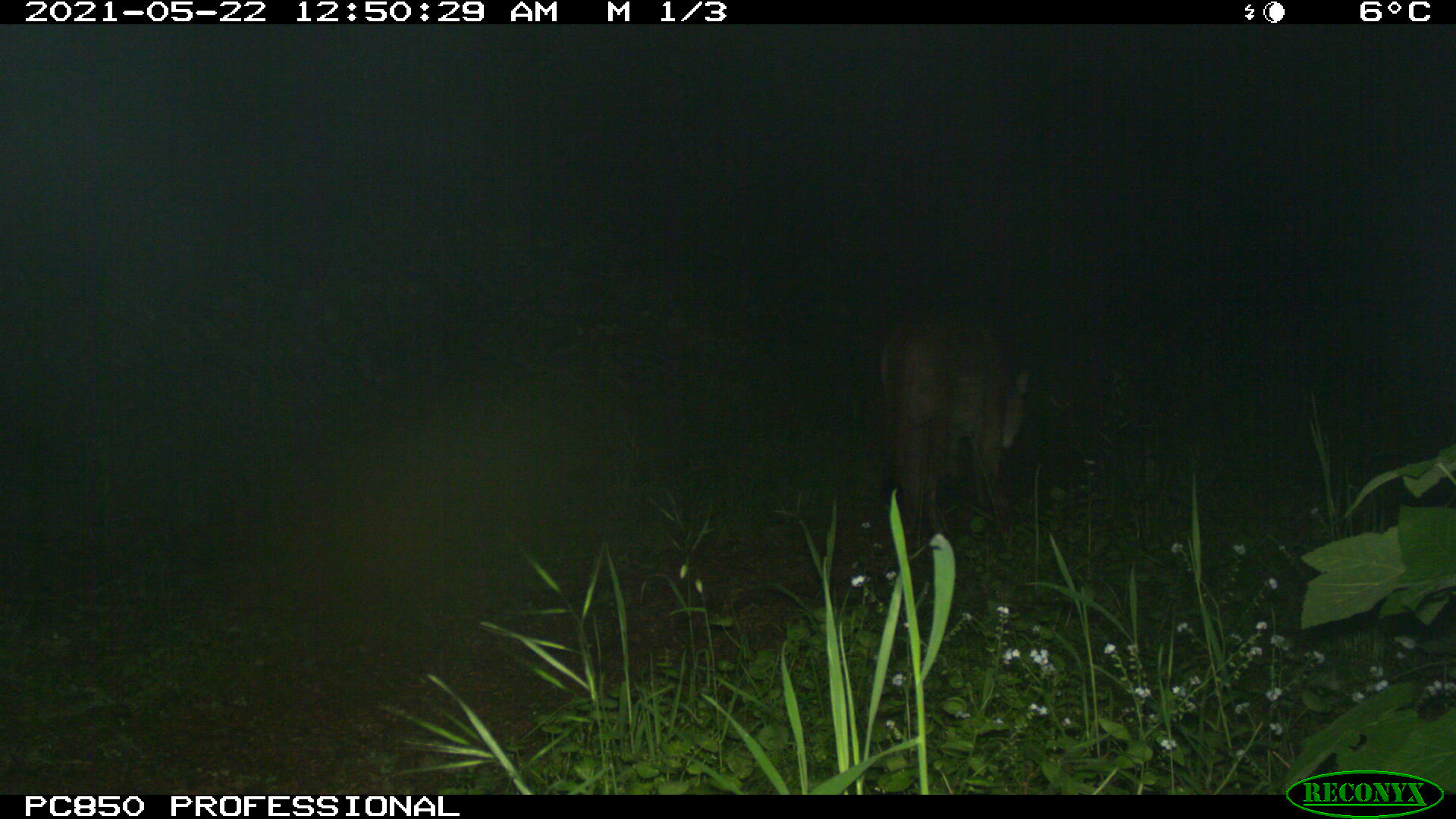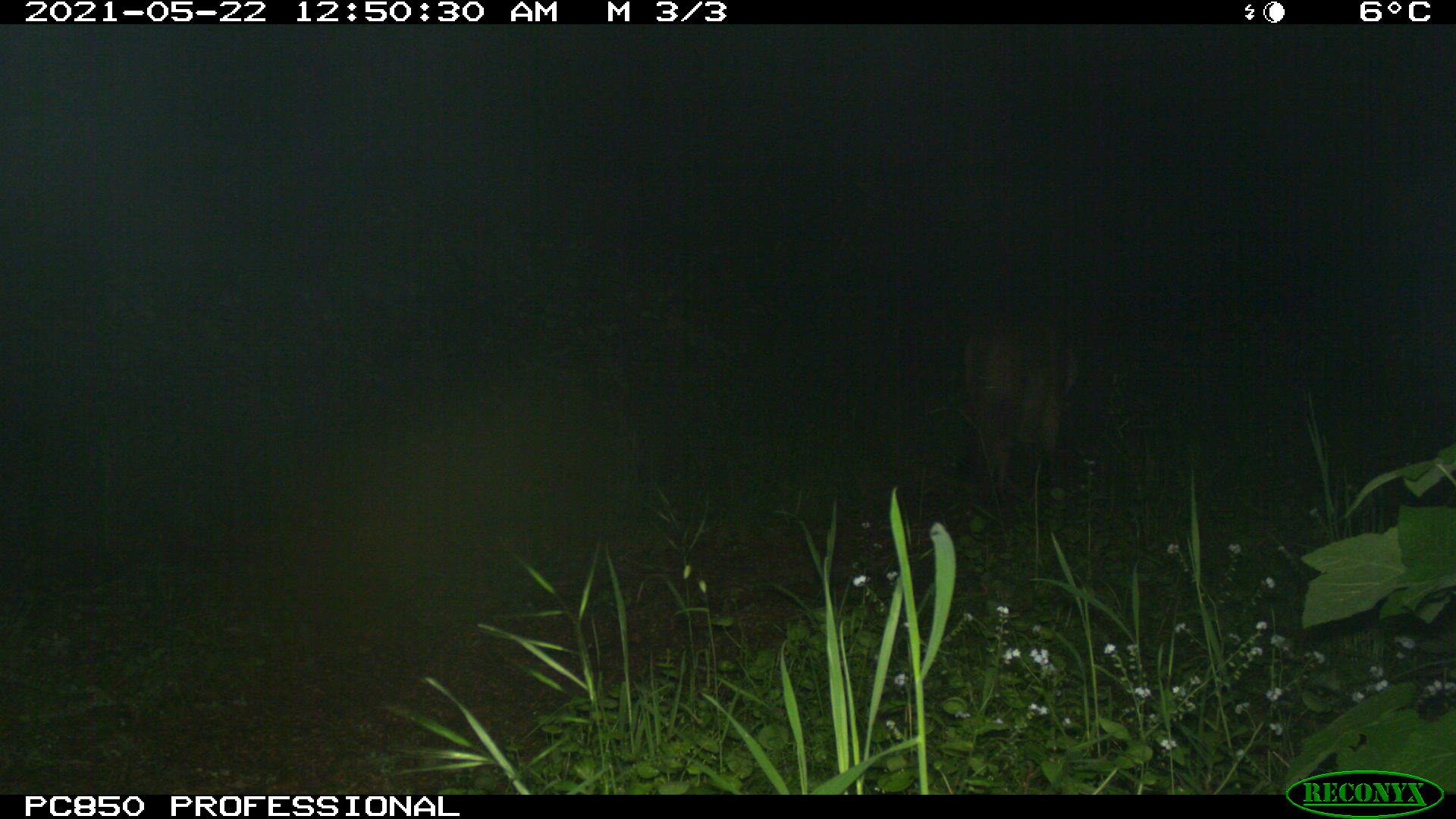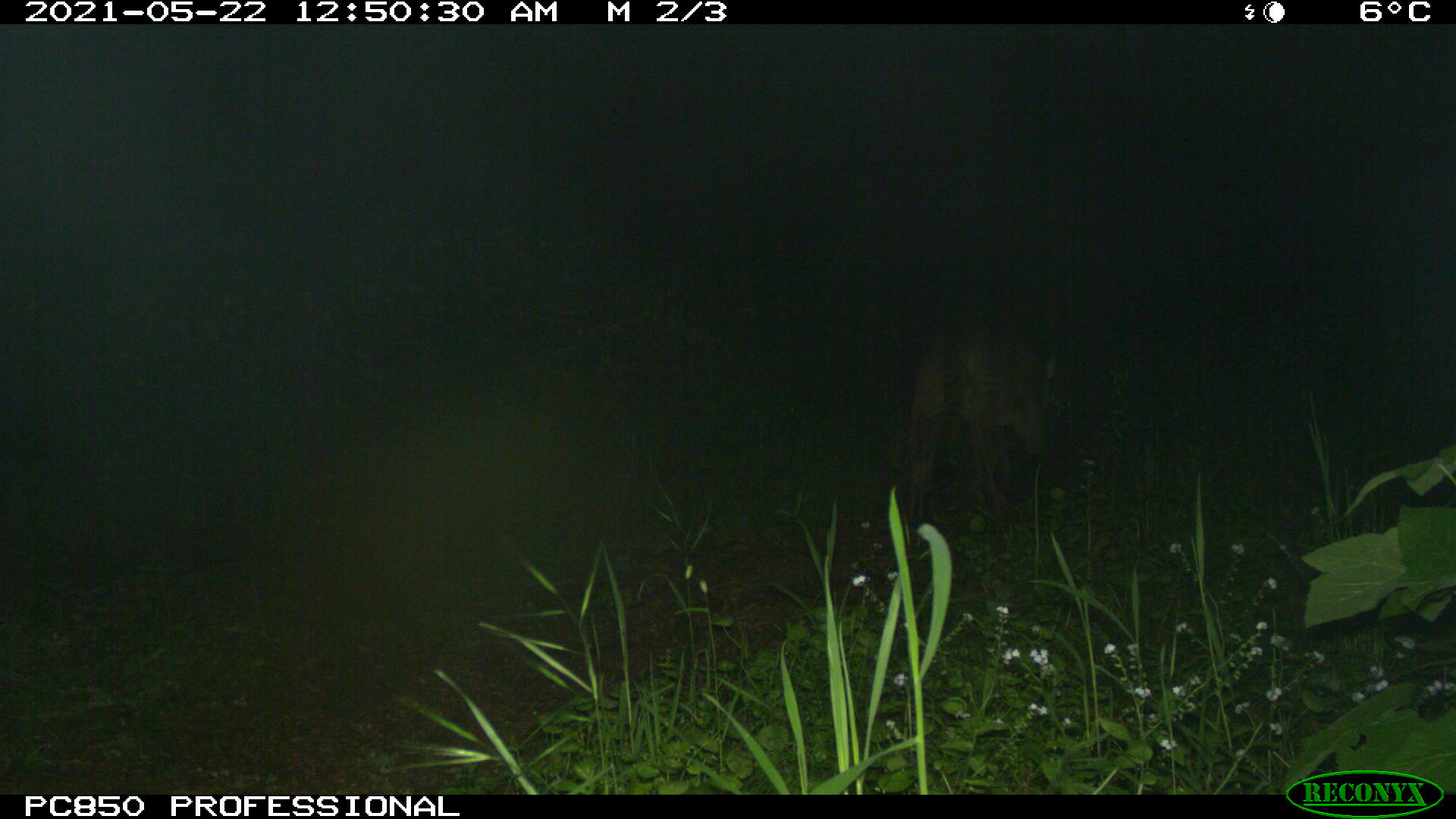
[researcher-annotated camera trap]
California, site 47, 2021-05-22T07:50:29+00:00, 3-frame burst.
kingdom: Animalia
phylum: Chordata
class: Mammalia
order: Carnivora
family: Felidae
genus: Puma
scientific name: Puma concolor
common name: puma